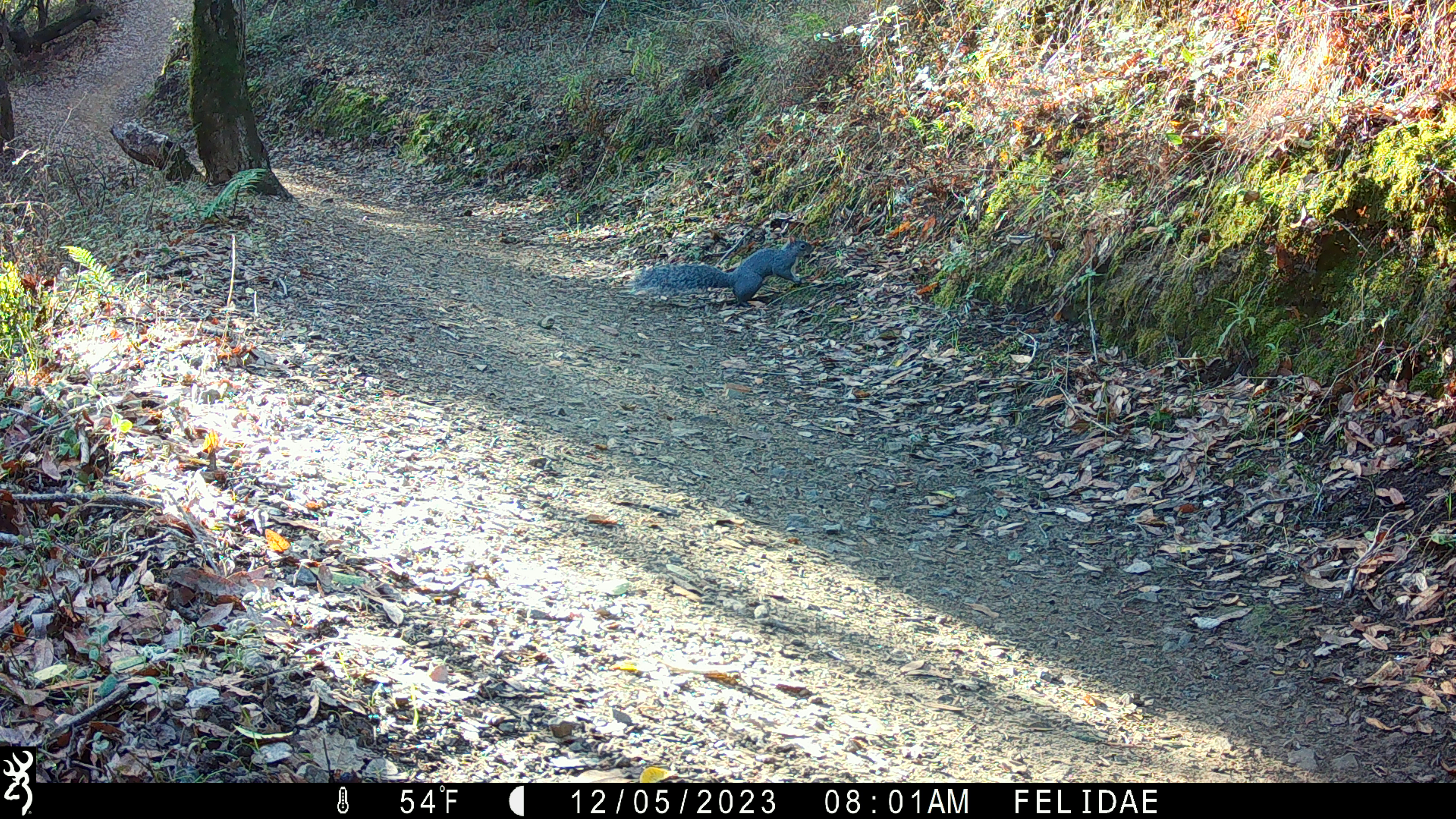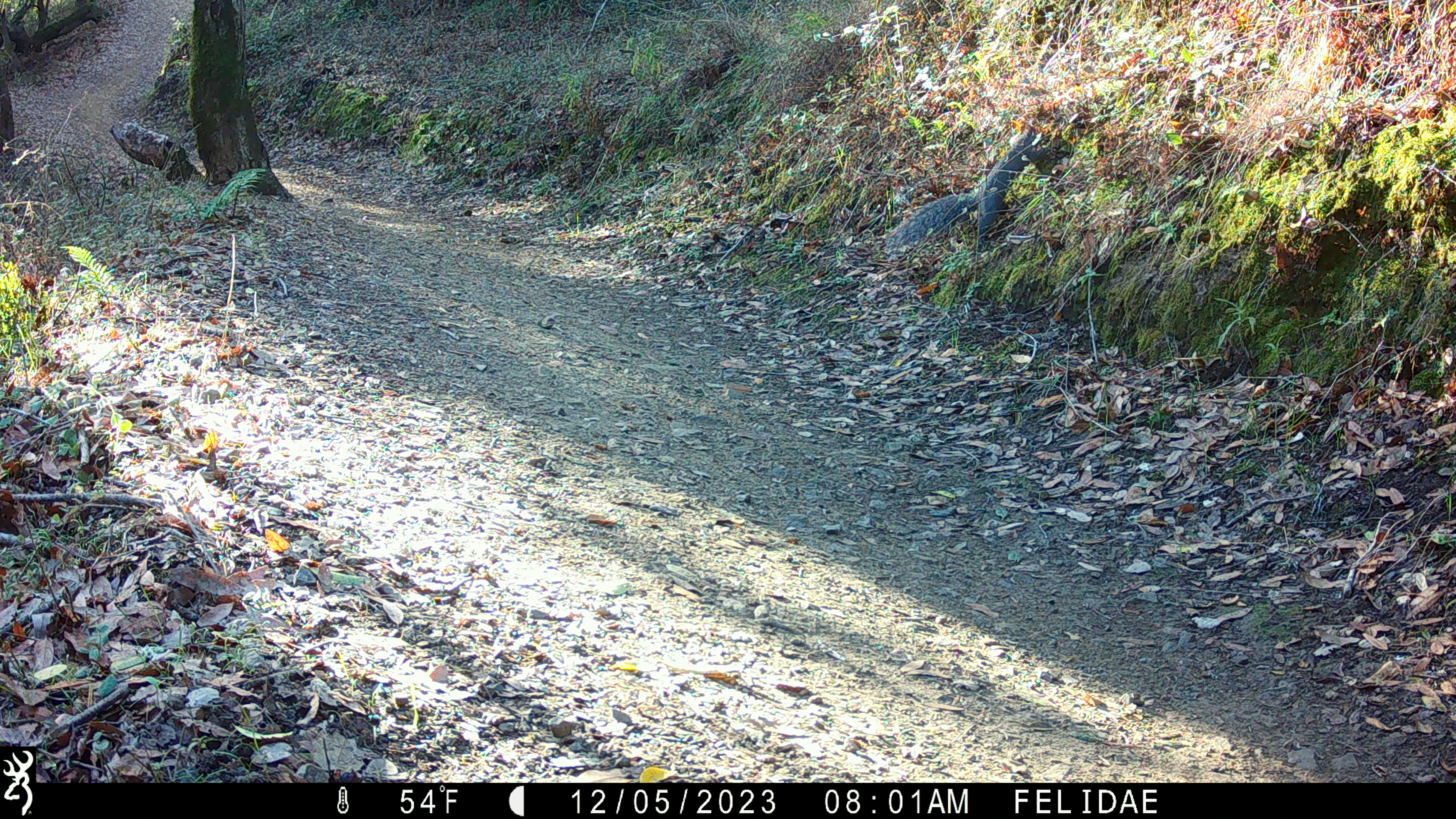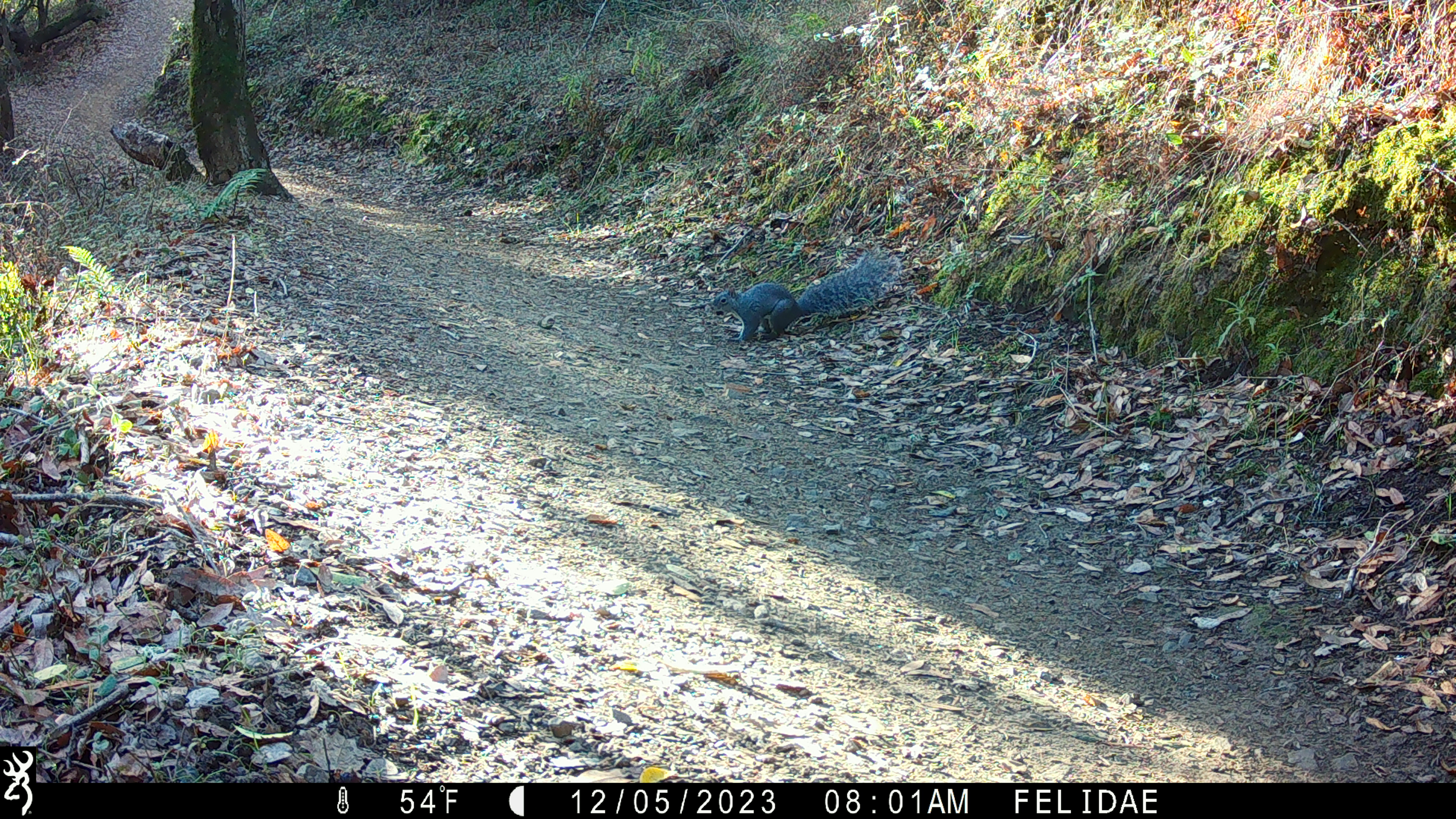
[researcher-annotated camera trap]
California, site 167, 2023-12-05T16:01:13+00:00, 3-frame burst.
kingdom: Animalia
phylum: Chordata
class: Mammalia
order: Rodentia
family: Sciuridae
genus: Sciurus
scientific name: Sciurus griseus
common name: western gray squirrel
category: western grey squirrel